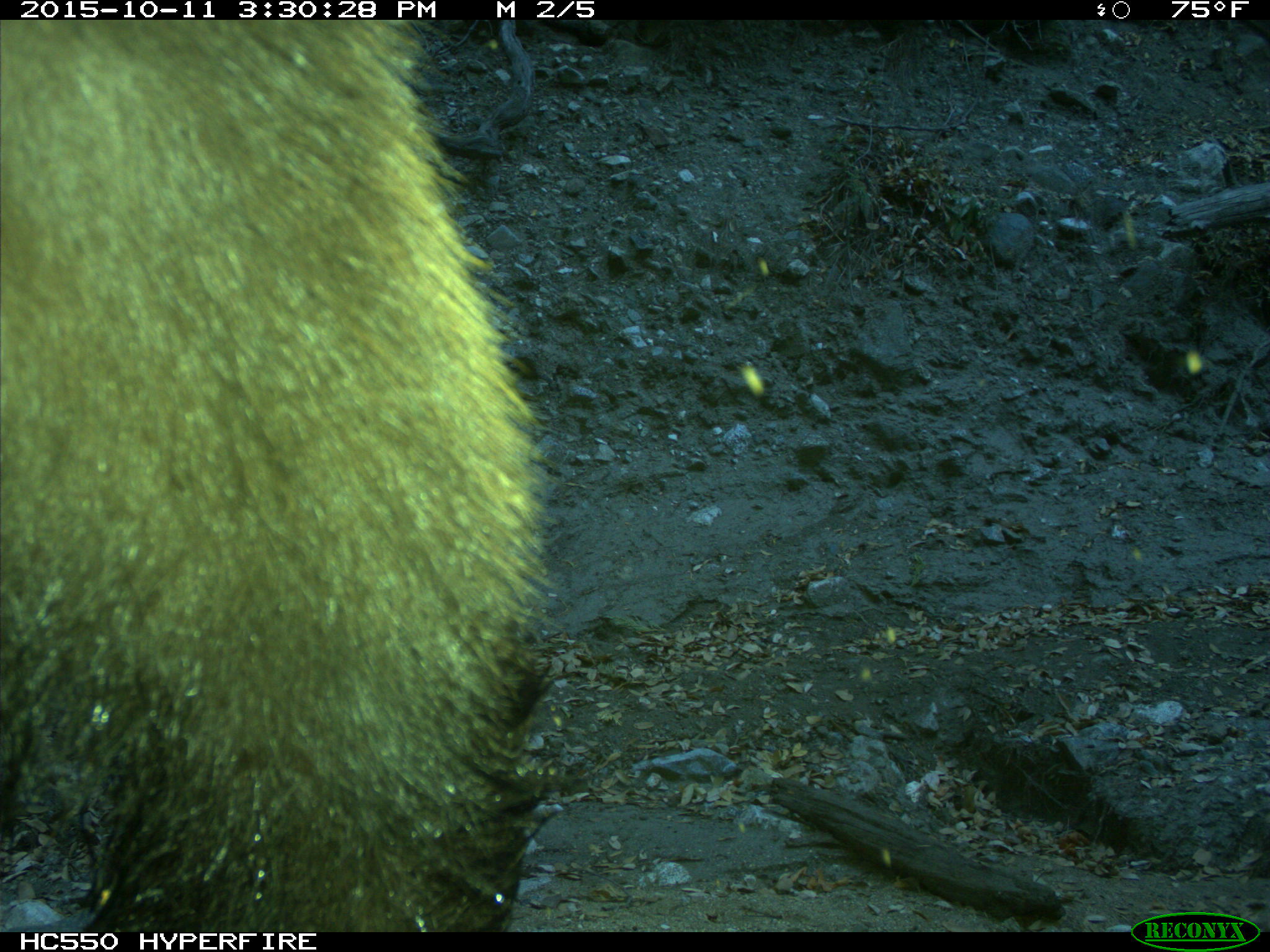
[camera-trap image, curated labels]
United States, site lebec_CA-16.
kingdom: Animalia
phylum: Chordata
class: Mammalia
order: Carnivora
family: Ursidae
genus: Ursus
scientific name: Ursus americanus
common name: american black bear